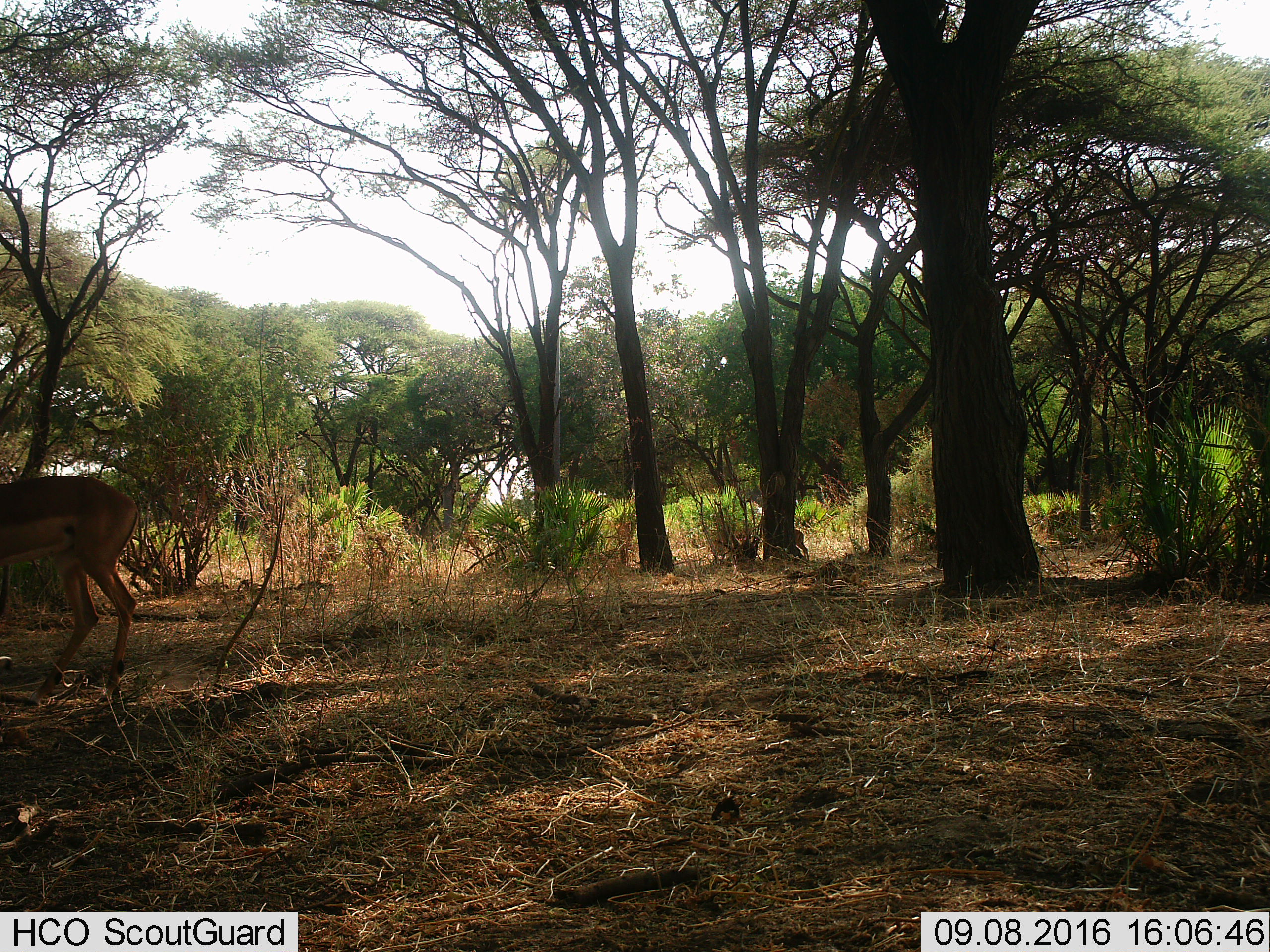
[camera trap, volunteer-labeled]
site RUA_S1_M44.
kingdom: Animalia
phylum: Chordata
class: Mammalia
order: Artiodactyla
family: Bovidae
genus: Aepyceros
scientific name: Aepyceros melampus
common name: impala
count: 1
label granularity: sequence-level